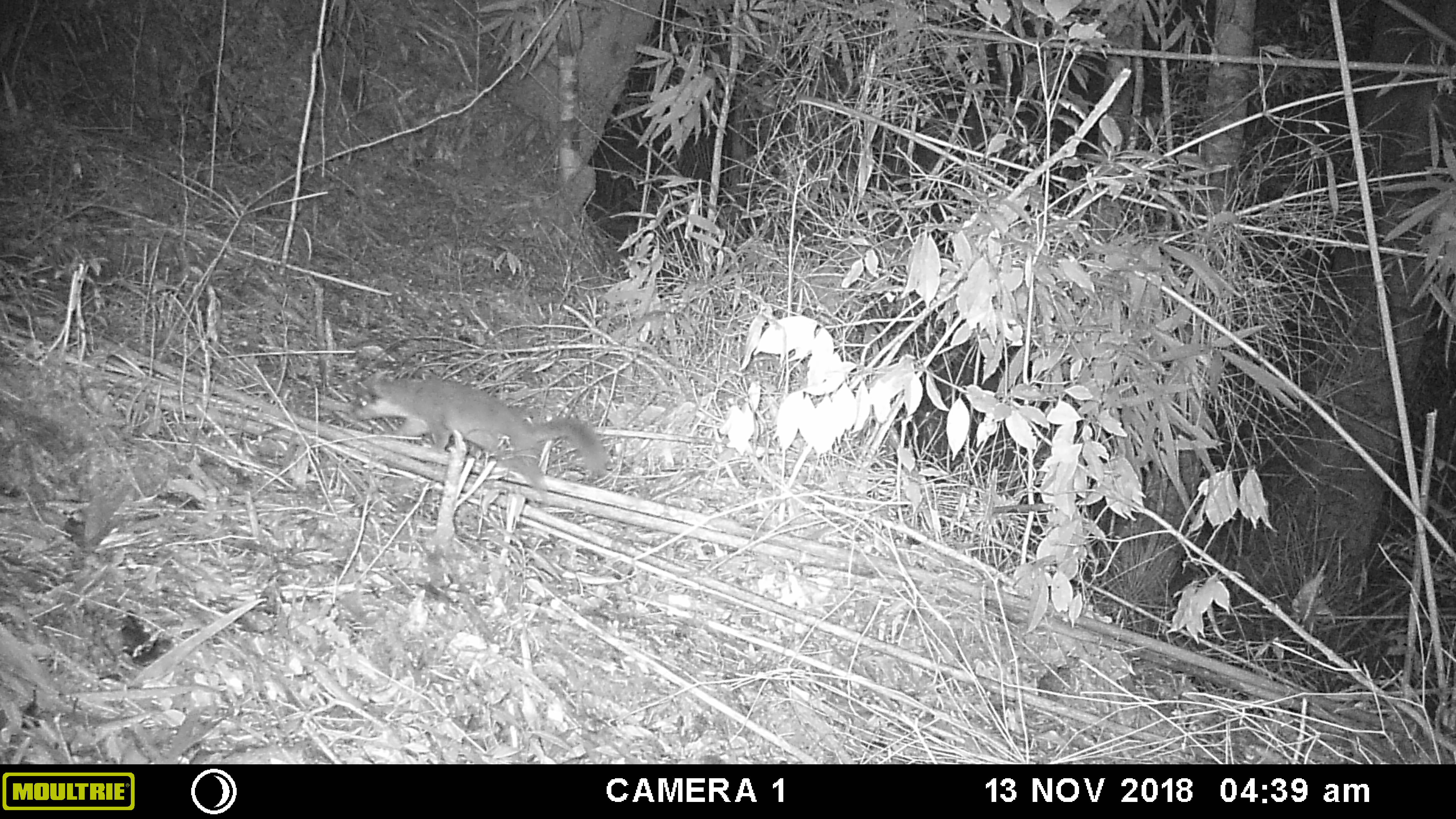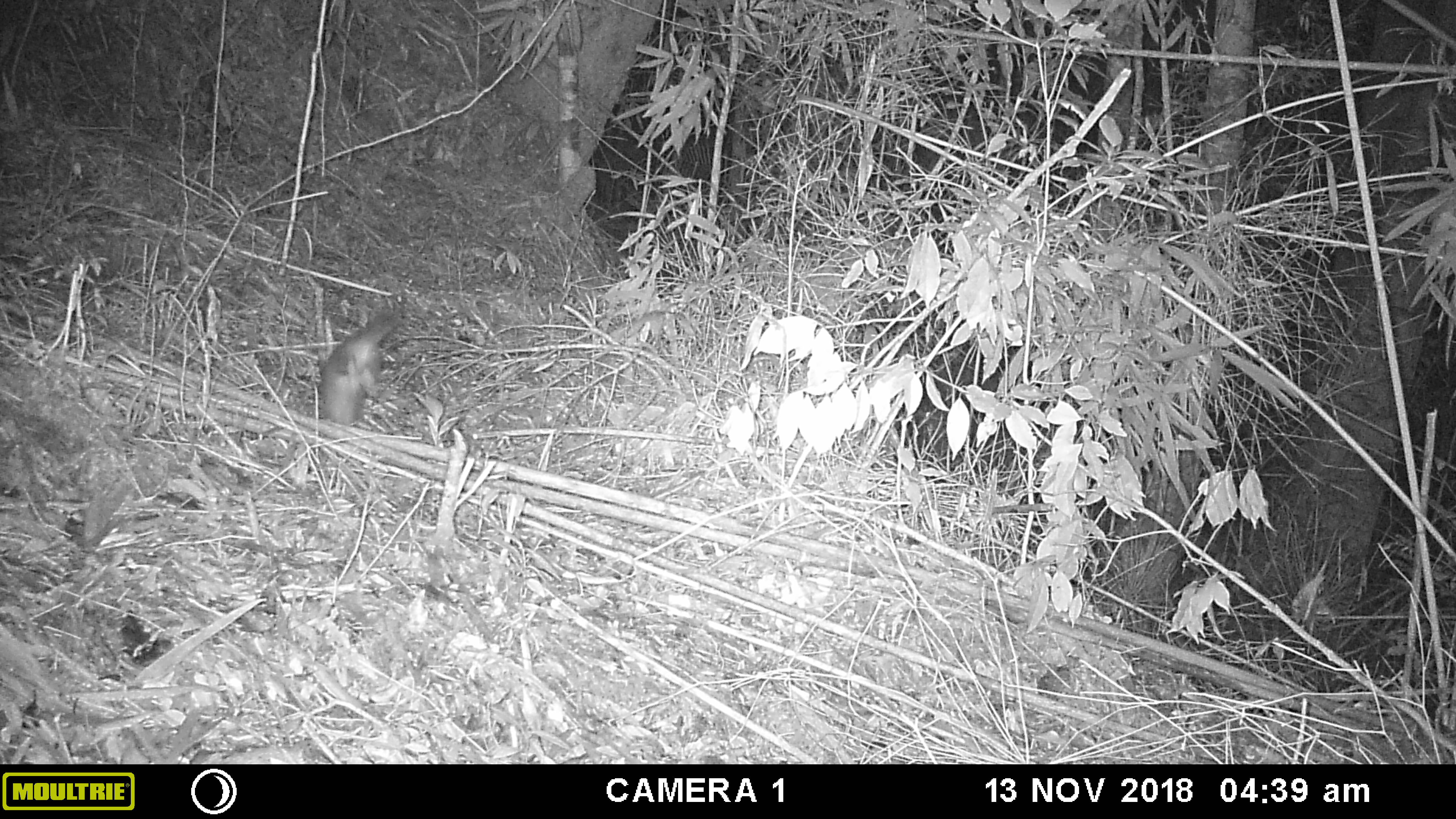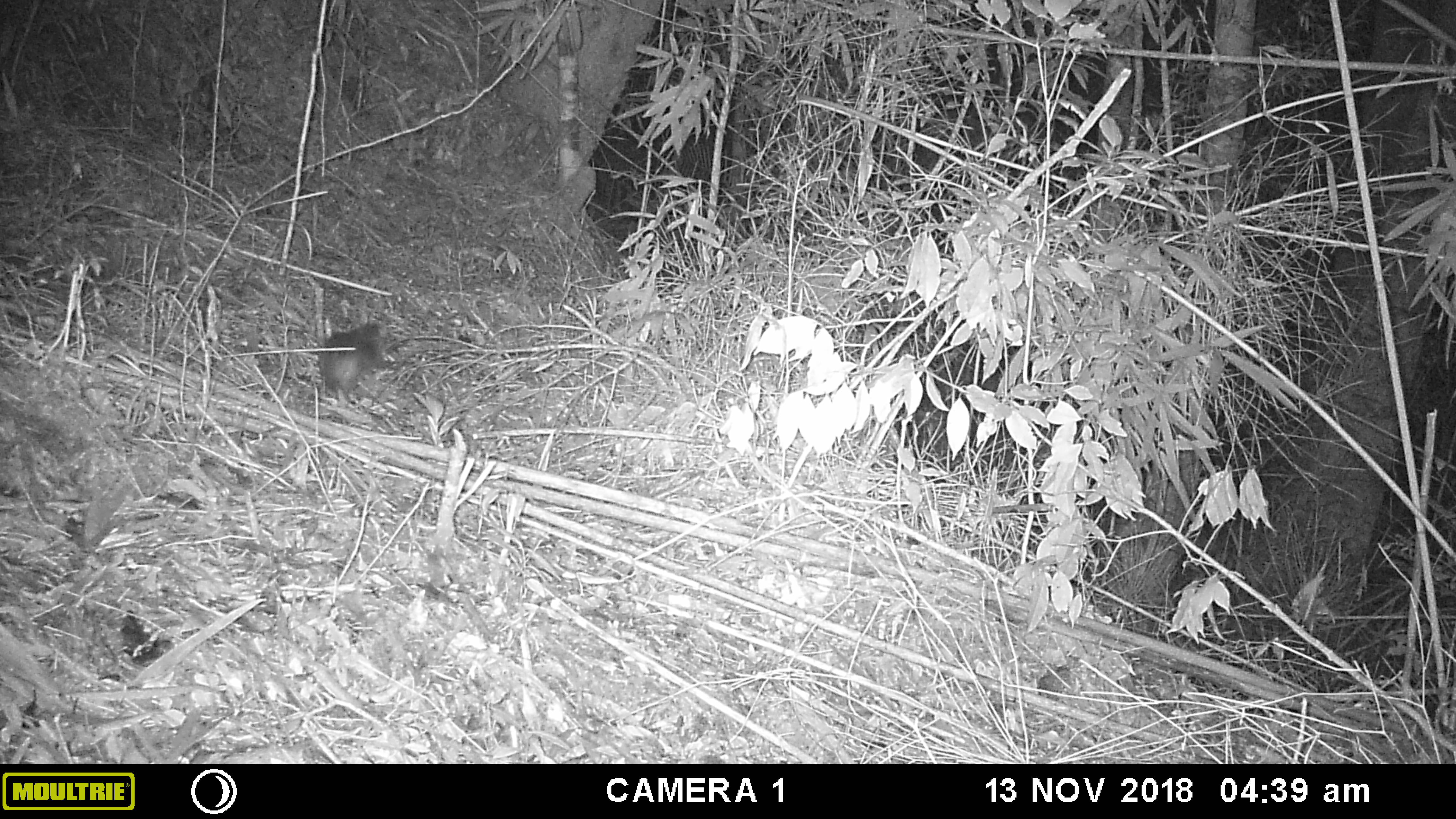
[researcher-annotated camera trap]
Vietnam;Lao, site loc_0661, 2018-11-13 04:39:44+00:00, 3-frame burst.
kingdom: Animalia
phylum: Chordata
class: Mammalia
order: Carnivora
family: Mustelidae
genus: Melogale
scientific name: Melogale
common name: ferret badger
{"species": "ferret badger (Melogale)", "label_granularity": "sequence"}